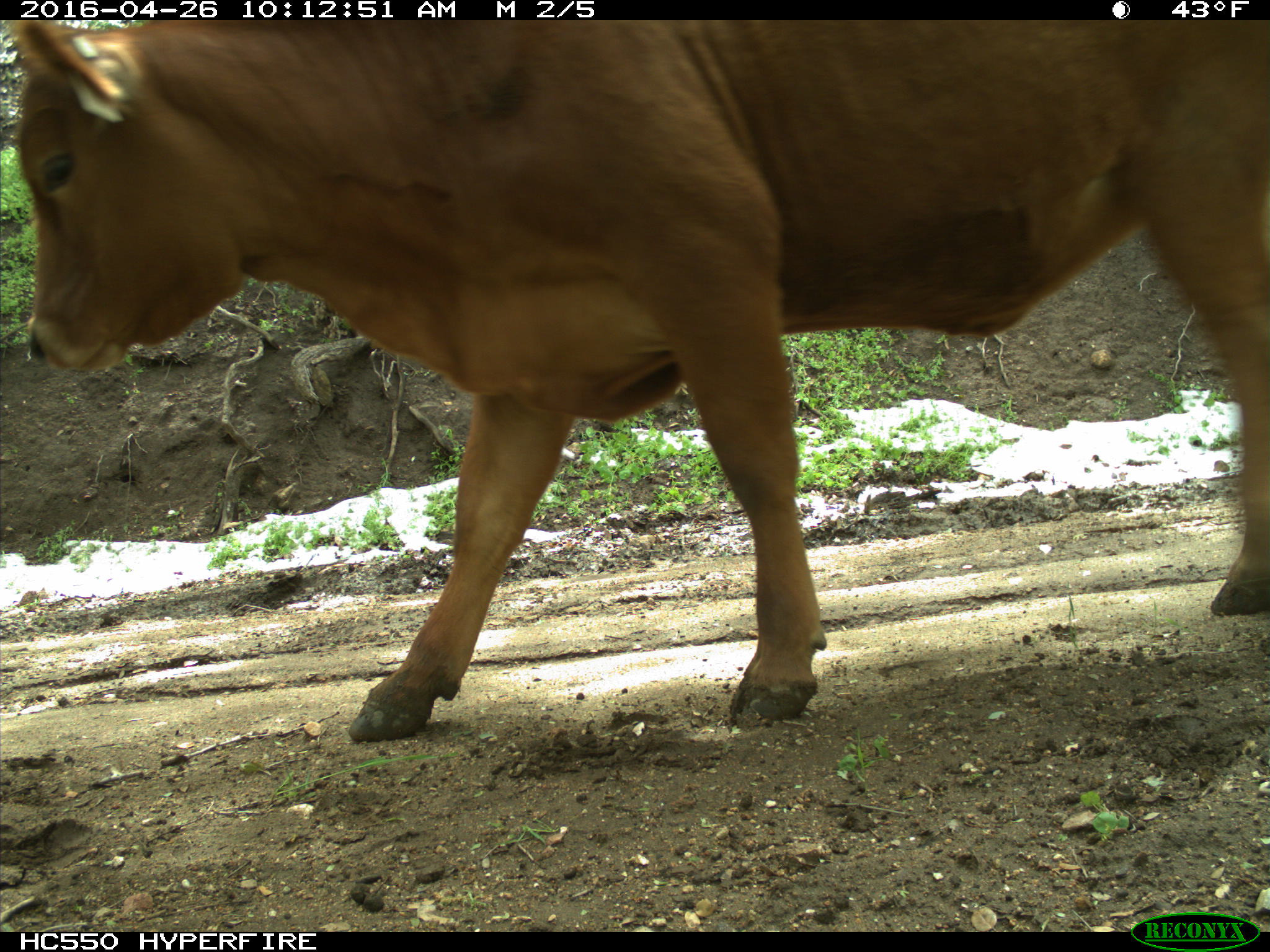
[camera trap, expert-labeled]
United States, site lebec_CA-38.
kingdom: Animalia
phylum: Chordata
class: Mammalia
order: Artiodactyla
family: Bovidae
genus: Bos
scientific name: Bos taurus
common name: domestic cow